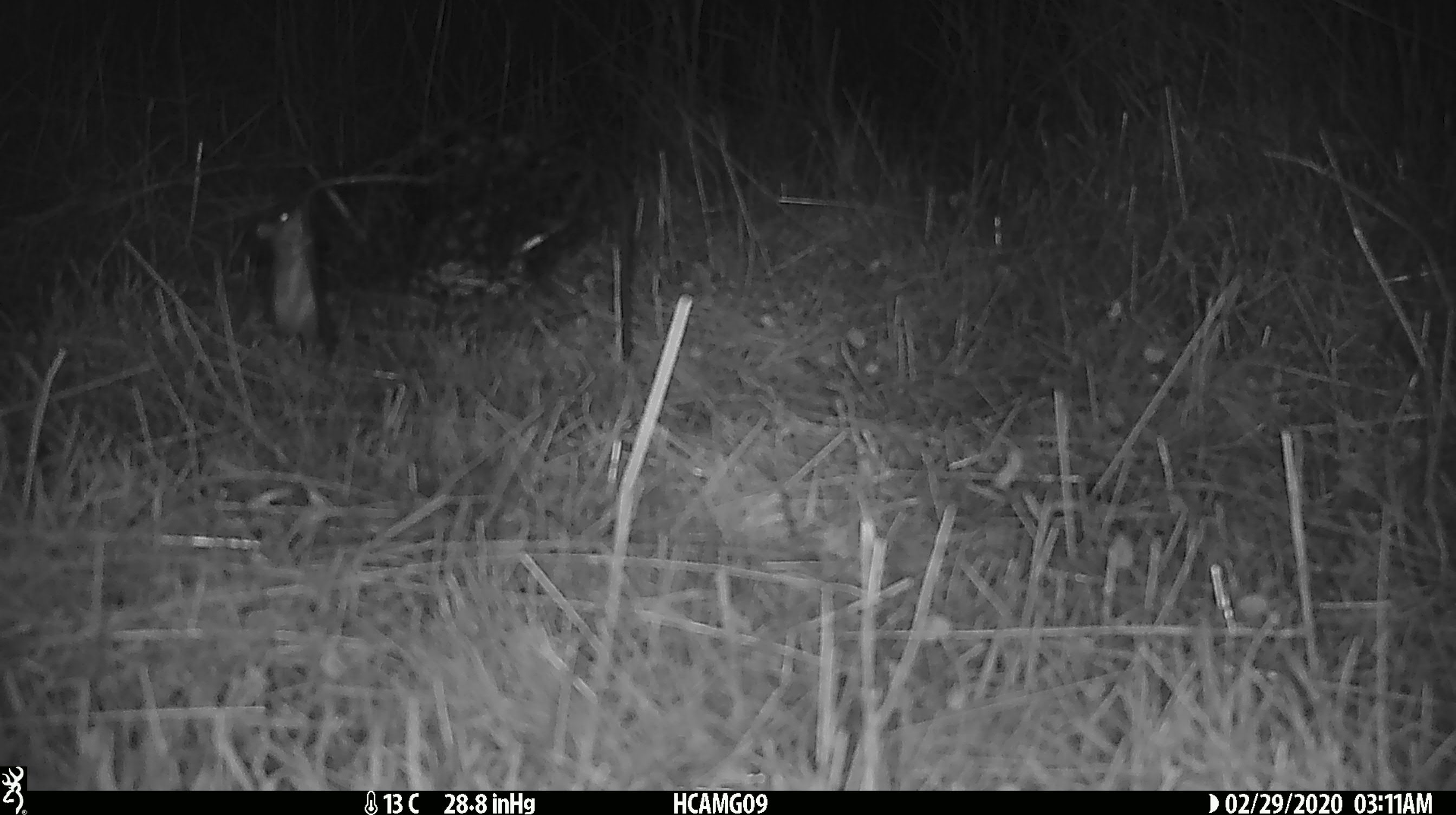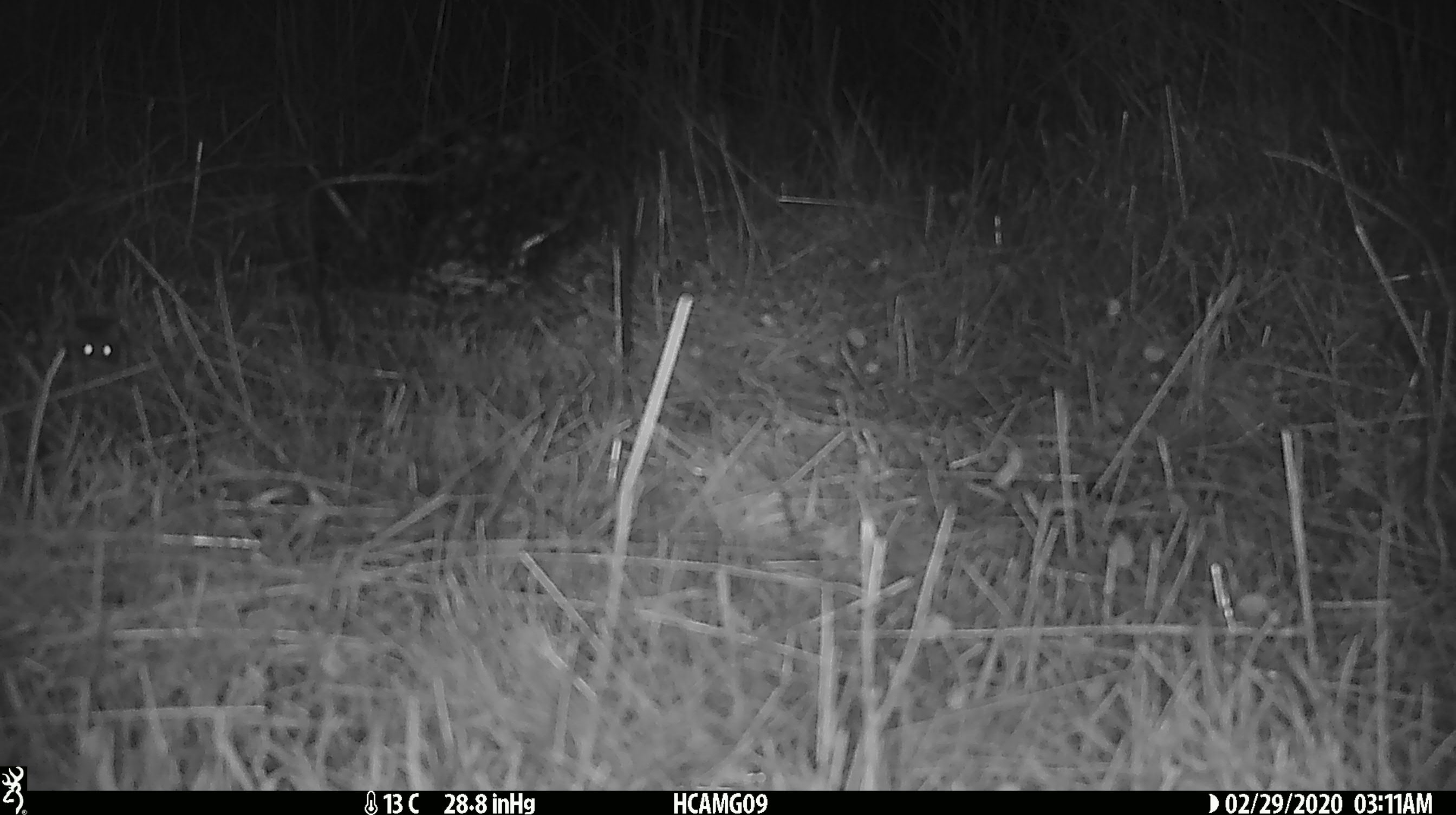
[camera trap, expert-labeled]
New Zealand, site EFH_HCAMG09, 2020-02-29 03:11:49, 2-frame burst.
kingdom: Animalia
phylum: Chordata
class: Mammalia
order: Rodentia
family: Muridae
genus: Mus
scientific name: Mus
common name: mouse